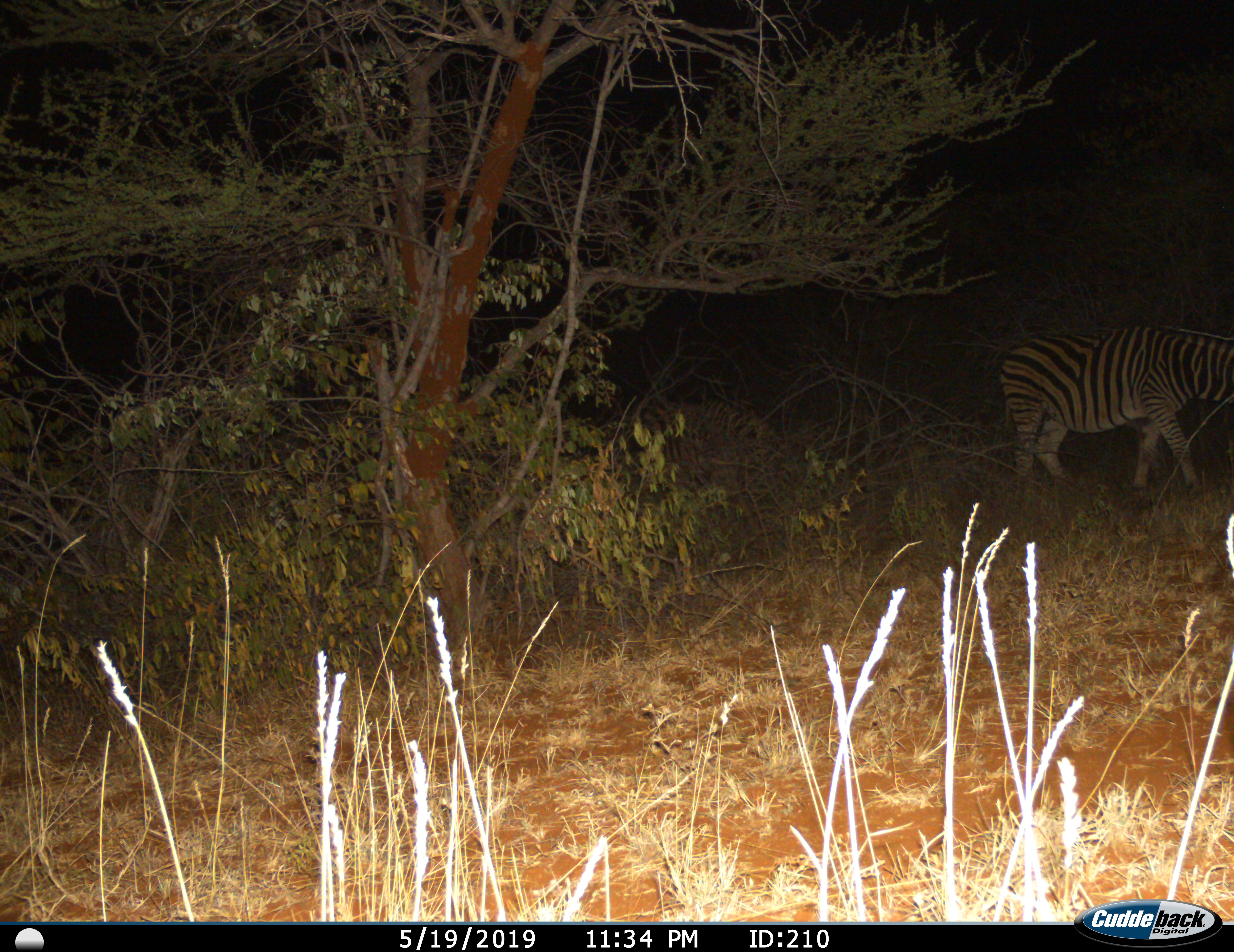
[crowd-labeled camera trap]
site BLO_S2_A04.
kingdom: Animalia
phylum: Chordata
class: Mammalia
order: Perissodactyla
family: Equidae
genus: Equus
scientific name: Equus quagga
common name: plains zebra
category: zebraplains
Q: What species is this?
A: Zebraplains (plains zebra) (Equus quagga).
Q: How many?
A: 1.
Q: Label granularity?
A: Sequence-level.